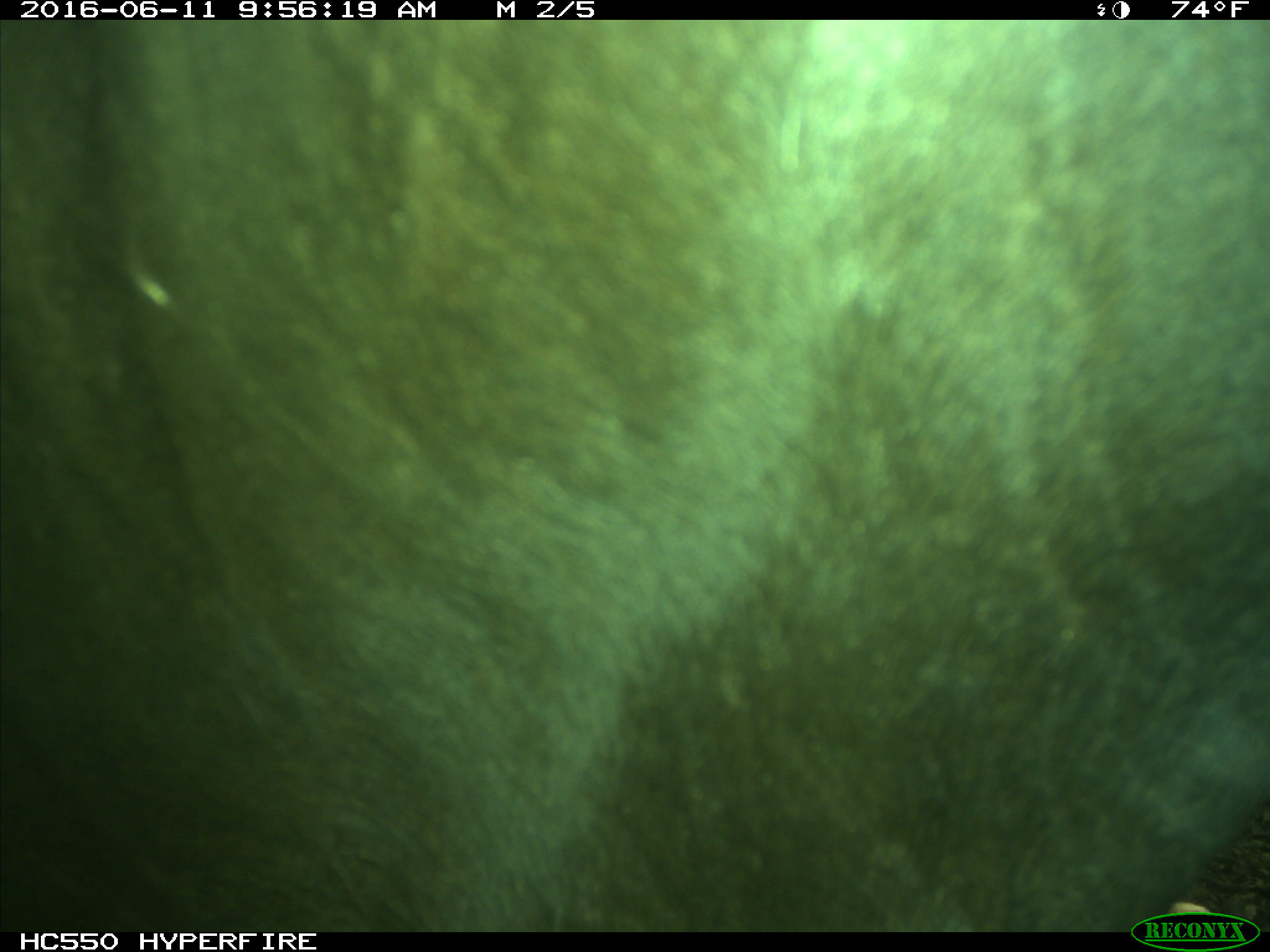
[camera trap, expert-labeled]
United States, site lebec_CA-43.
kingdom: Animalia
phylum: Chordata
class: Mammalia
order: Artiodactyla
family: Bovidae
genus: Bos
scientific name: Bos taurus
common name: domestic cow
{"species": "Bos taurus (domestic cow)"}